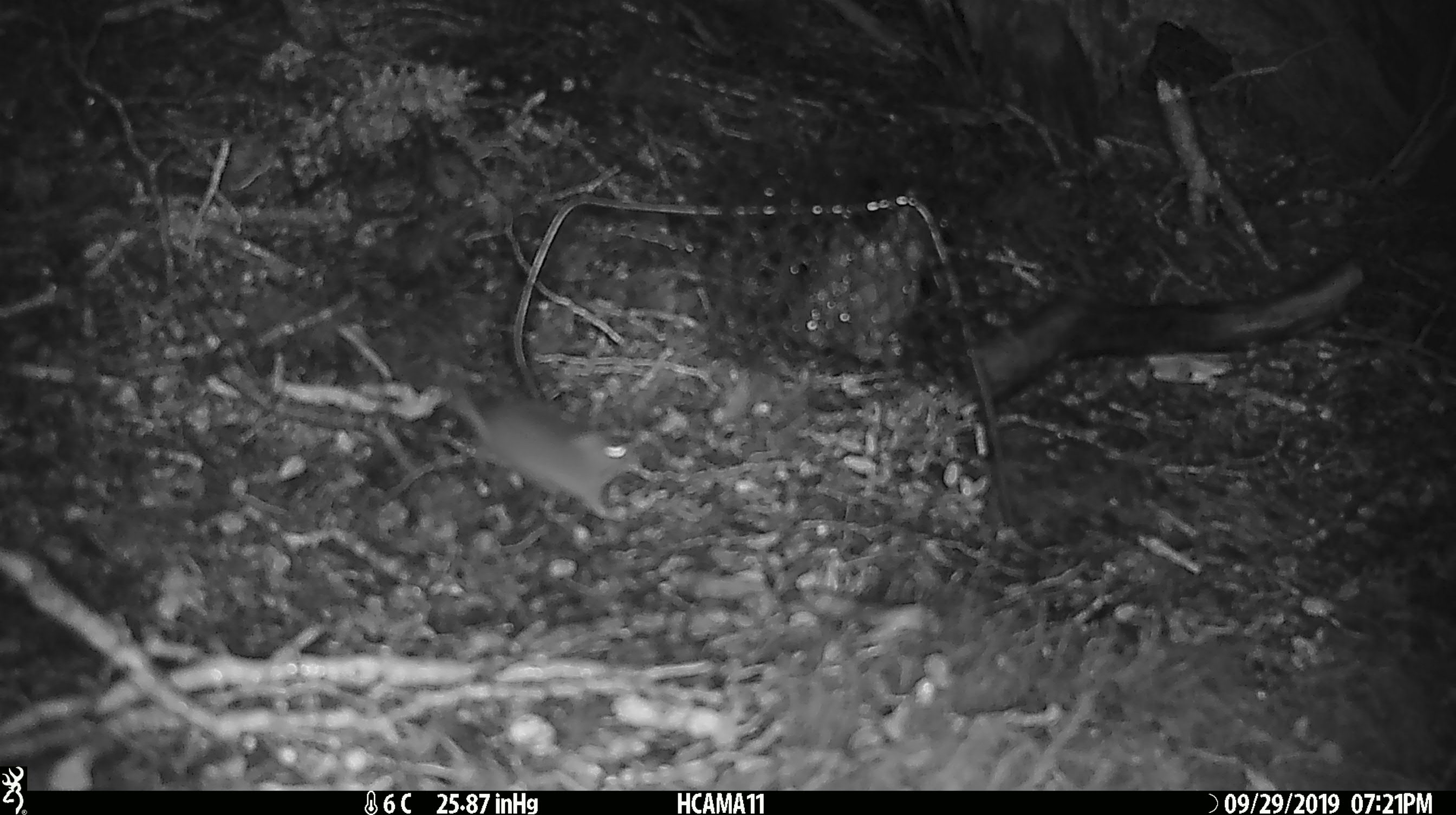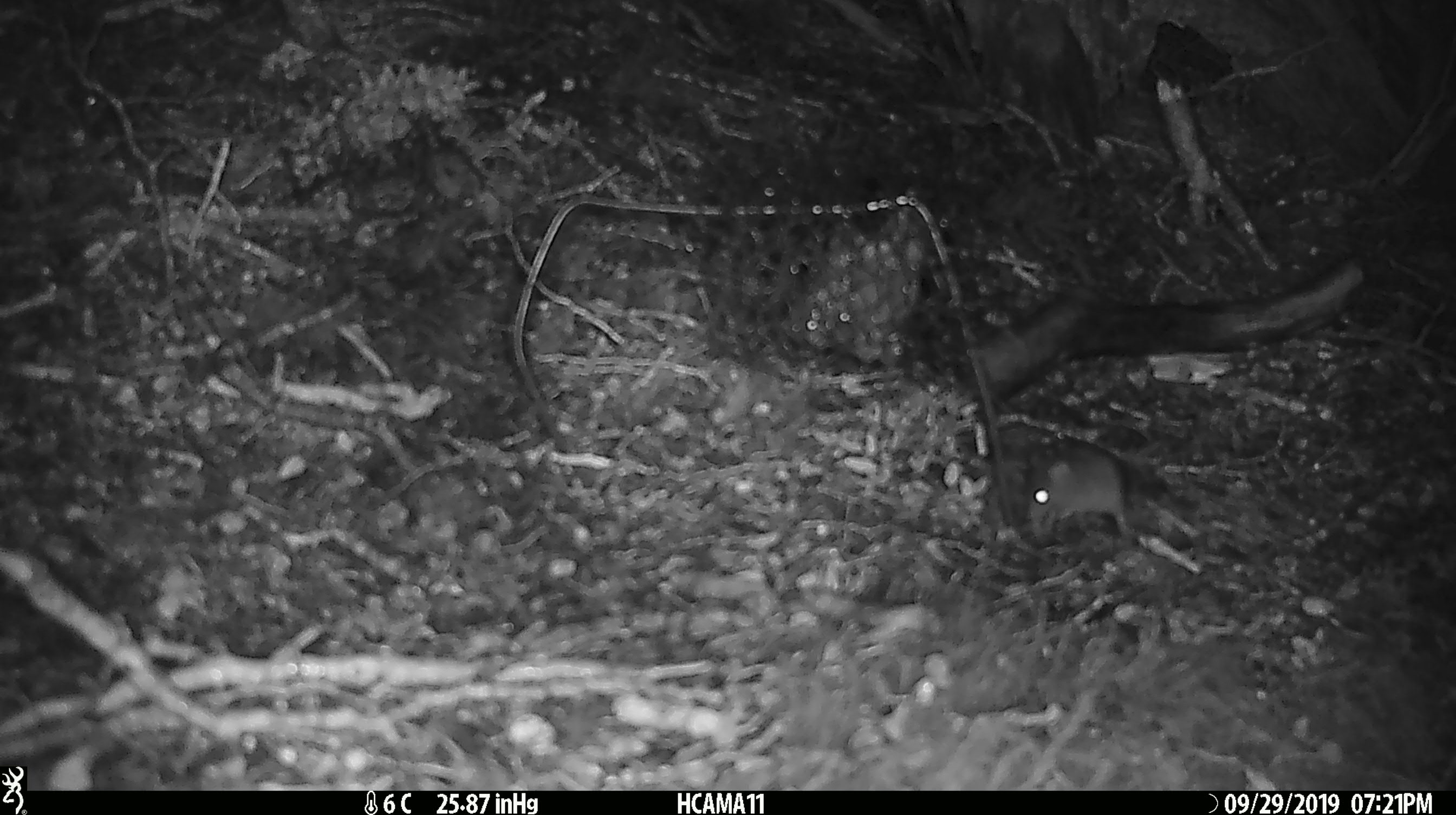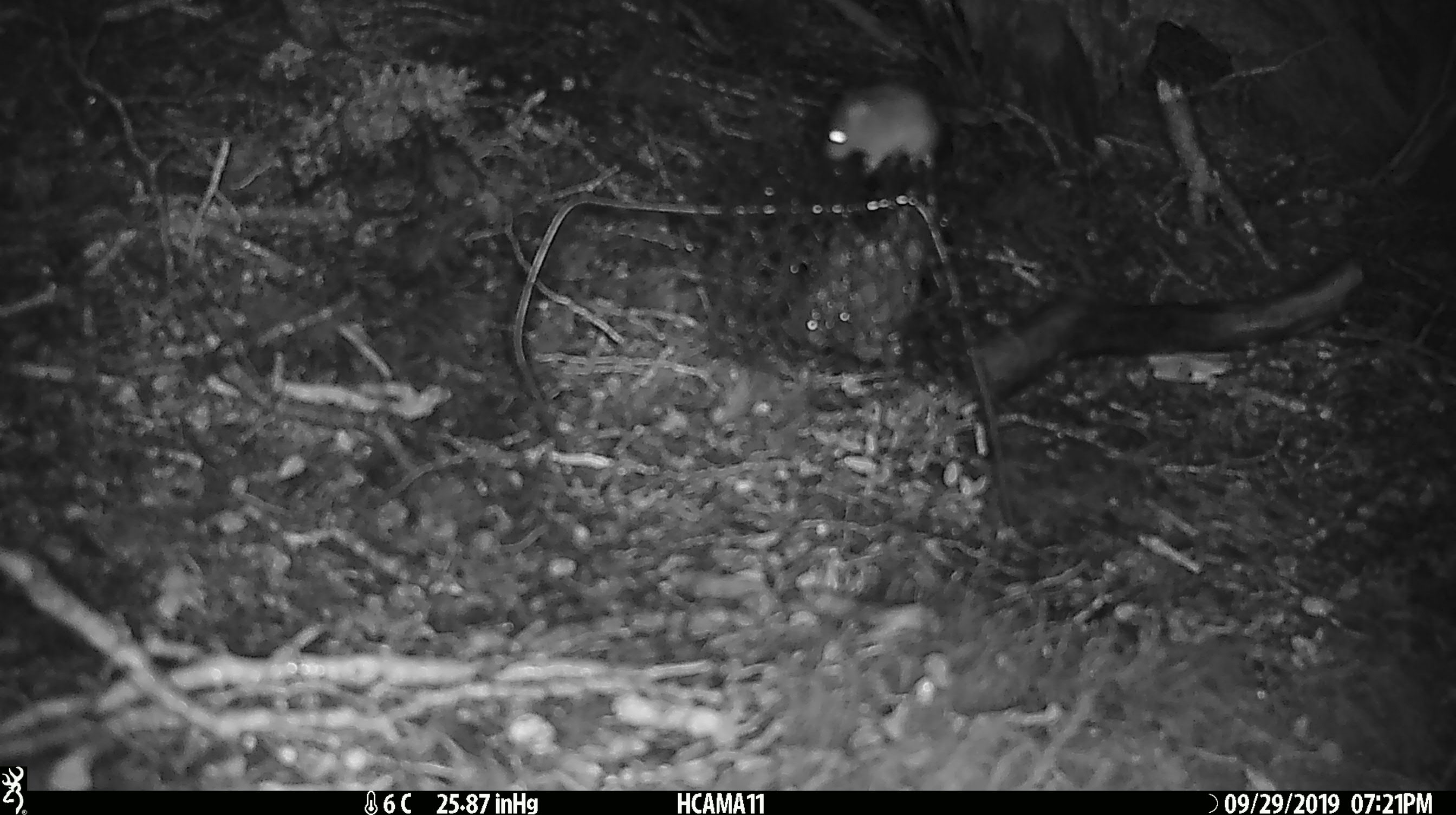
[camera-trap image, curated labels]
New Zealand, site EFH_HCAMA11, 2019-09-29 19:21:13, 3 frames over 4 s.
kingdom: Animalia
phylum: Chordata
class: Mammalia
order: Rodentia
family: Muridae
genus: Mus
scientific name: Mus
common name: mouse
Mouse (Mus).